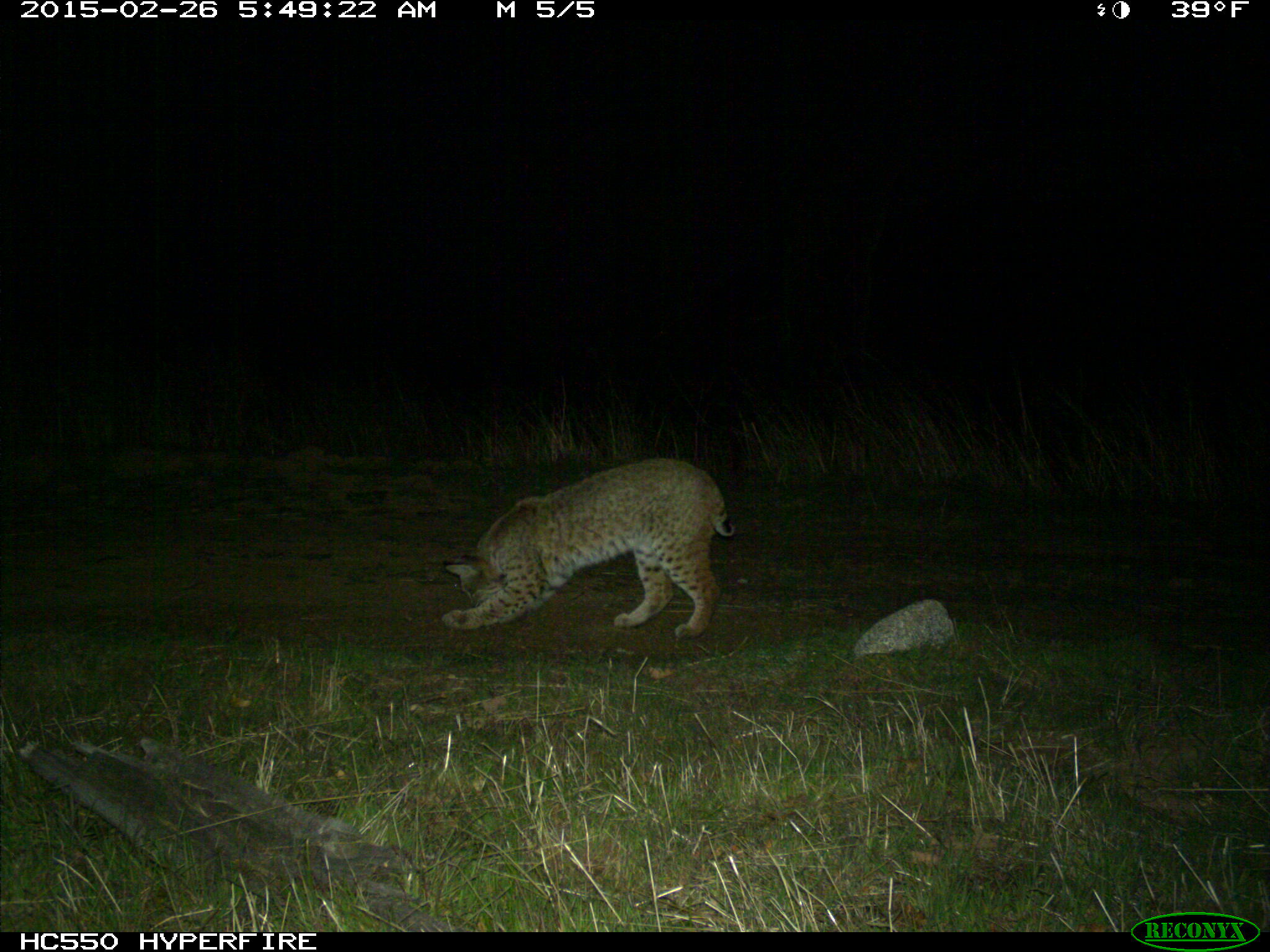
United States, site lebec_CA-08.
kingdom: Animalia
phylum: Chordata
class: Mammalia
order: Carnivora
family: Felidae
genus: Lynx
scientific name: Lynx rufus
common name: bobcat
Lynx rufus (bobcat).